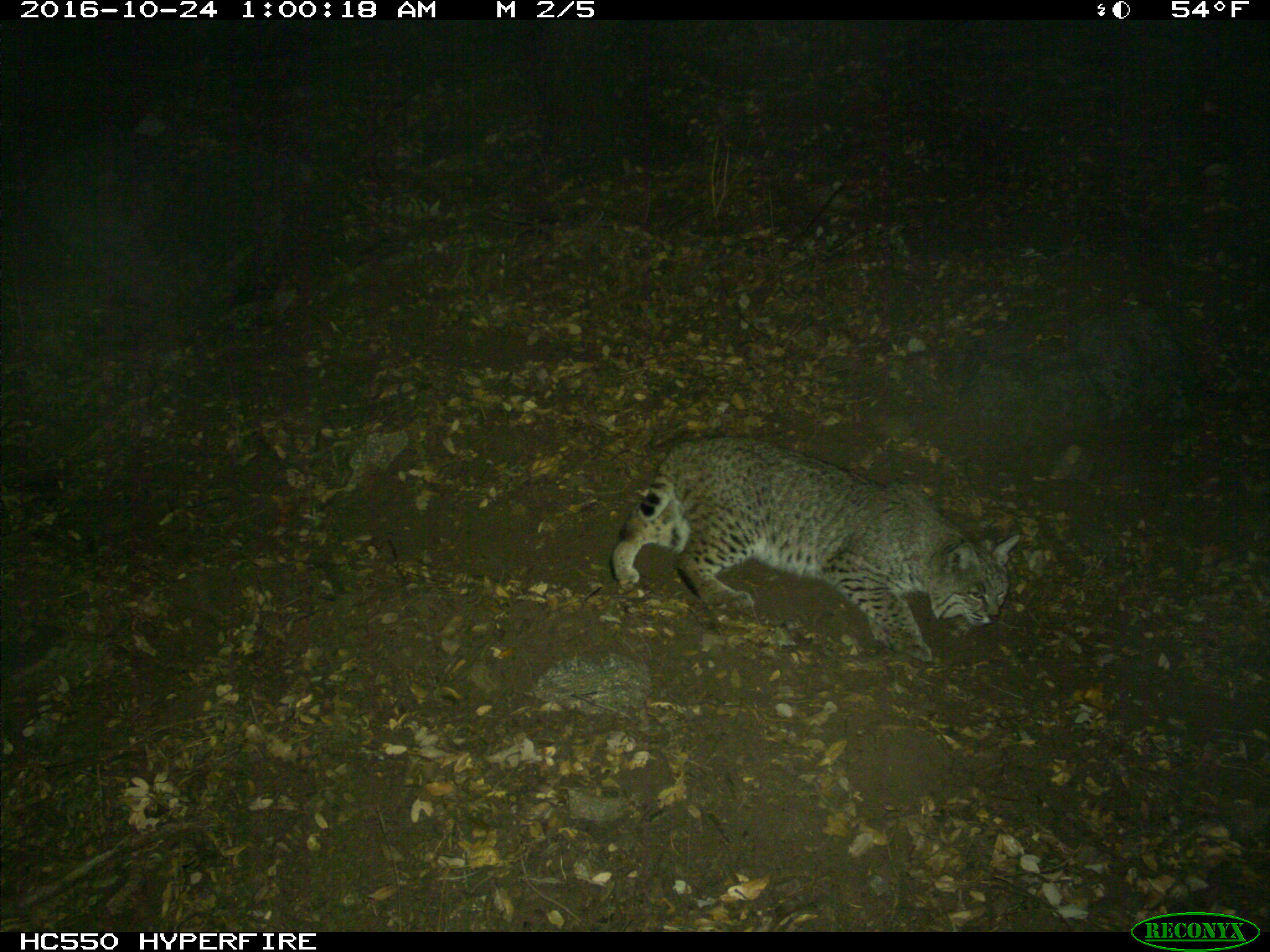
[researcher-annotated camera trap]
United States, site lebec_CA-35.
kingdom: Animalia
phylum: Chordata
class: Mammalia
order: Carnivora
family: Felidae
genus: Lynx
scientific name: Lynx rufus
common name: bobcat